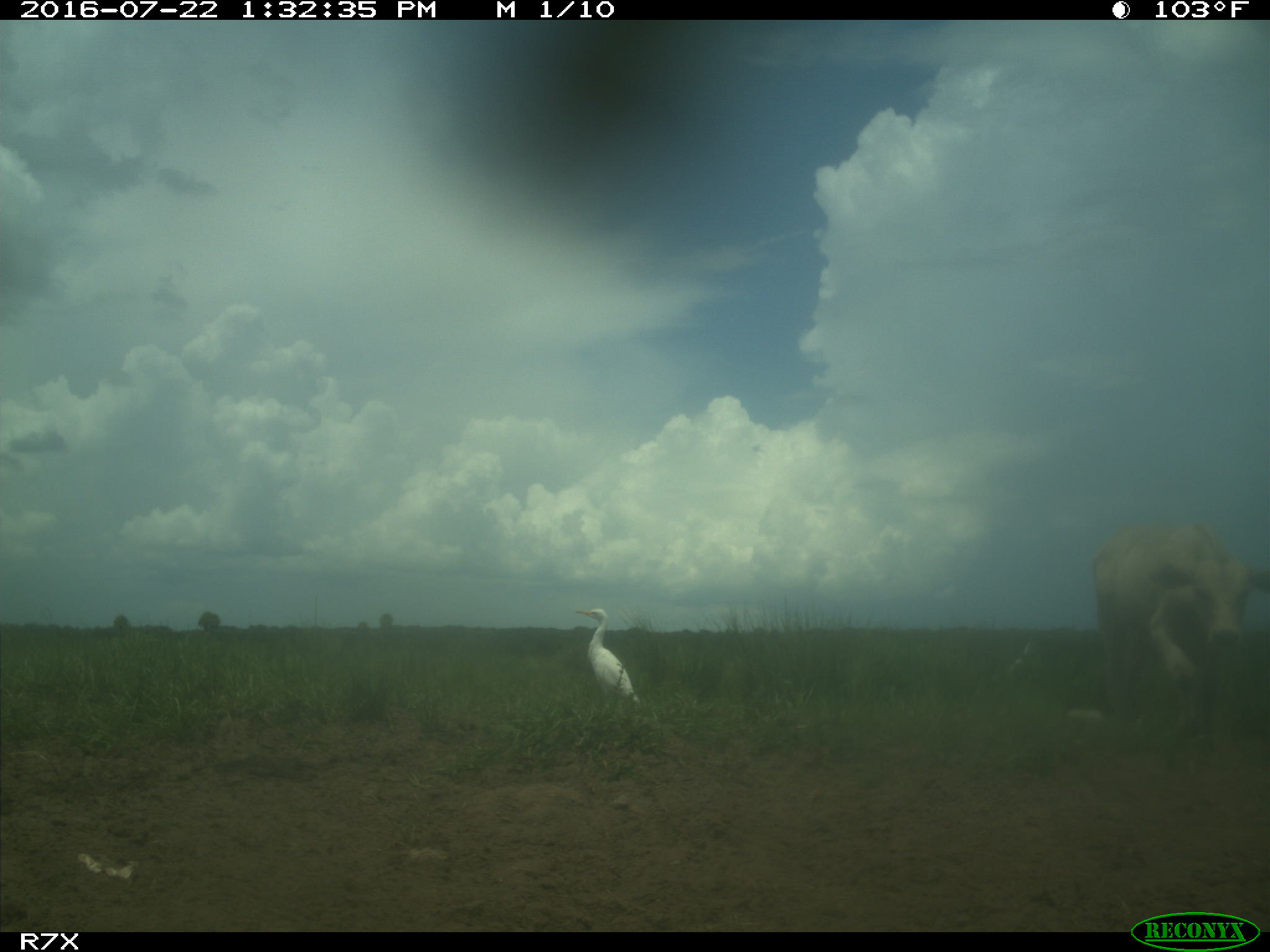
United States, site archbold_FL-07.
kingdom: Animalia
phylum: Chordata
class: Mammalia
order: Artiodactyla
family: Bovidae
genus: Bos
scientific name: Bos taurus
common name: domestic cow